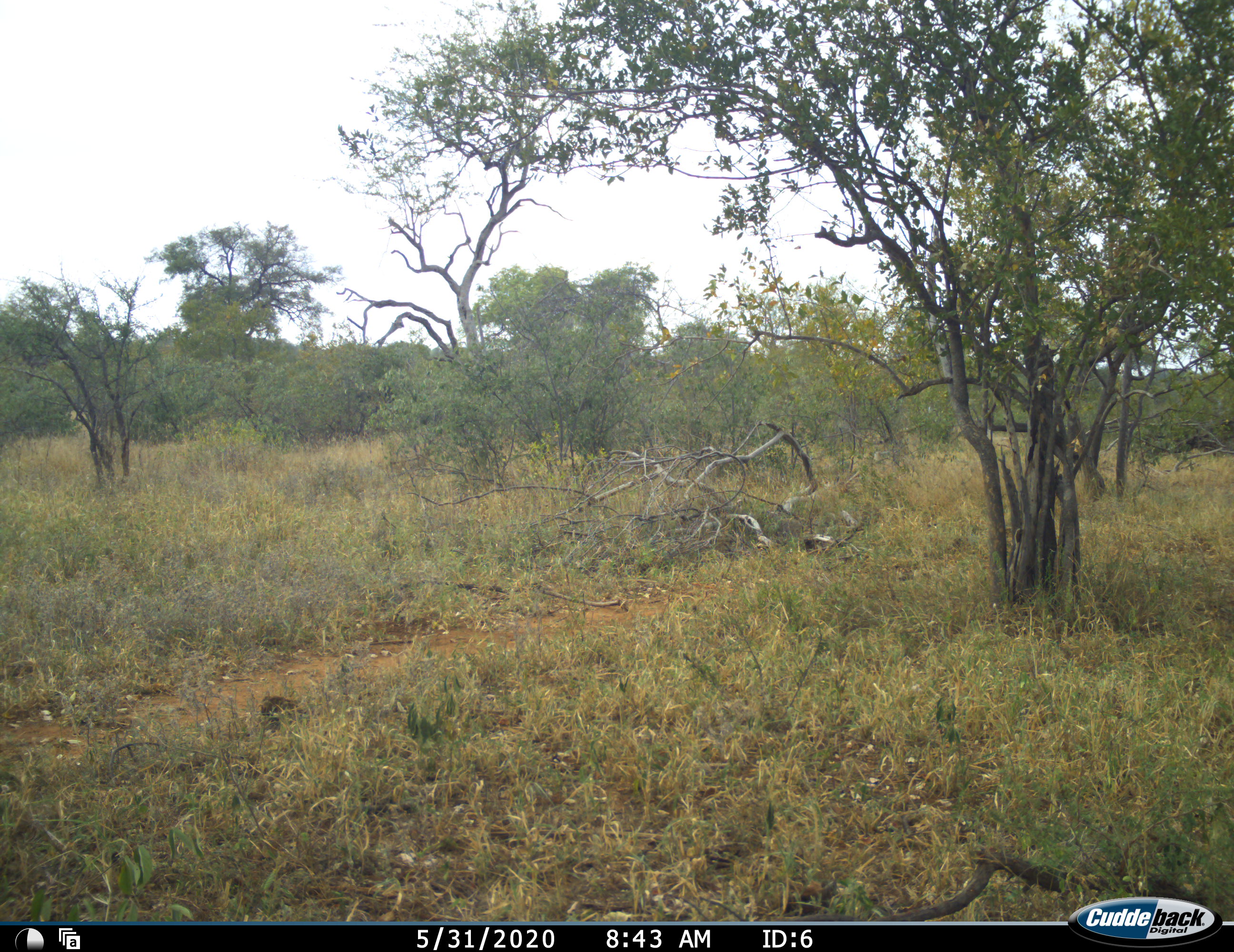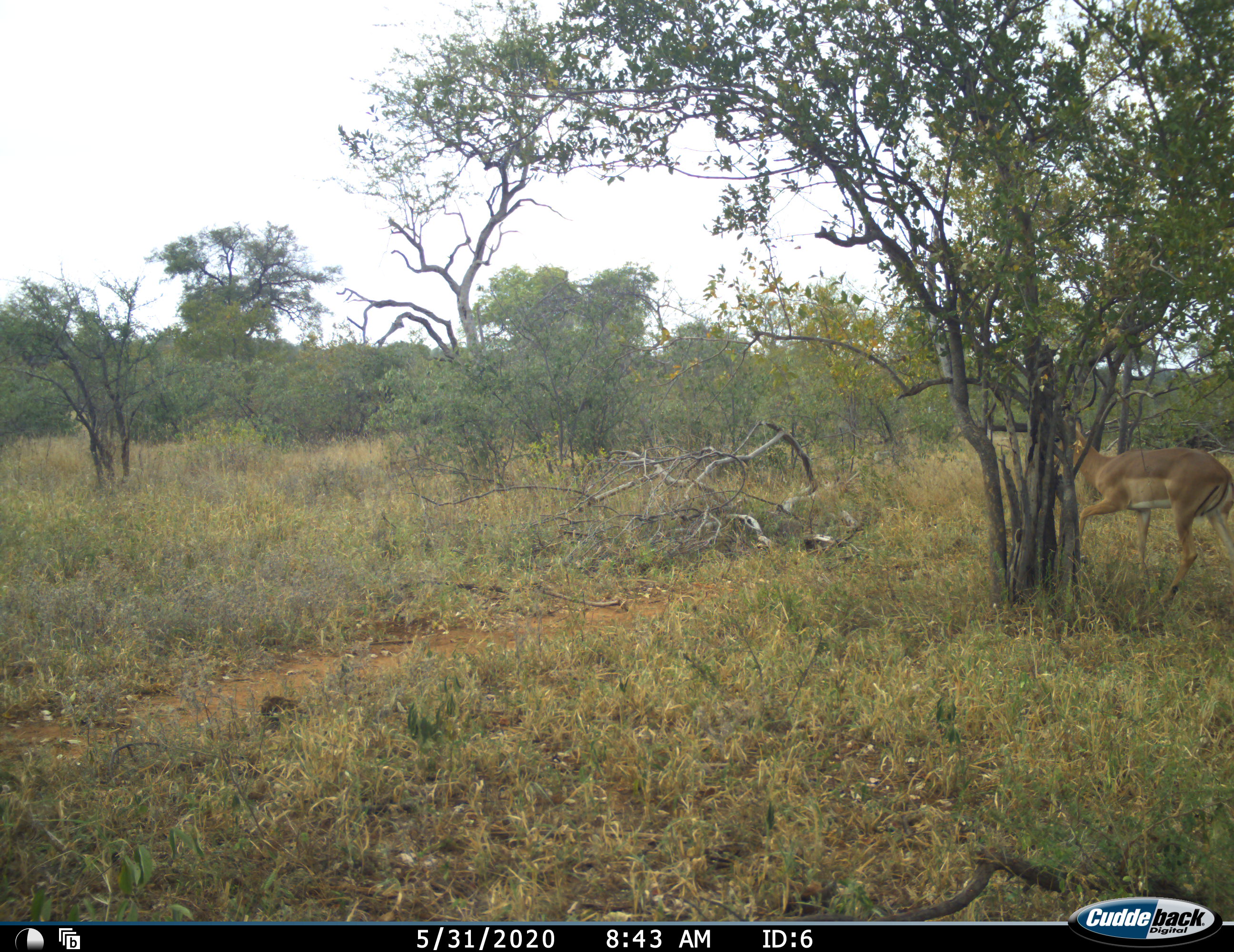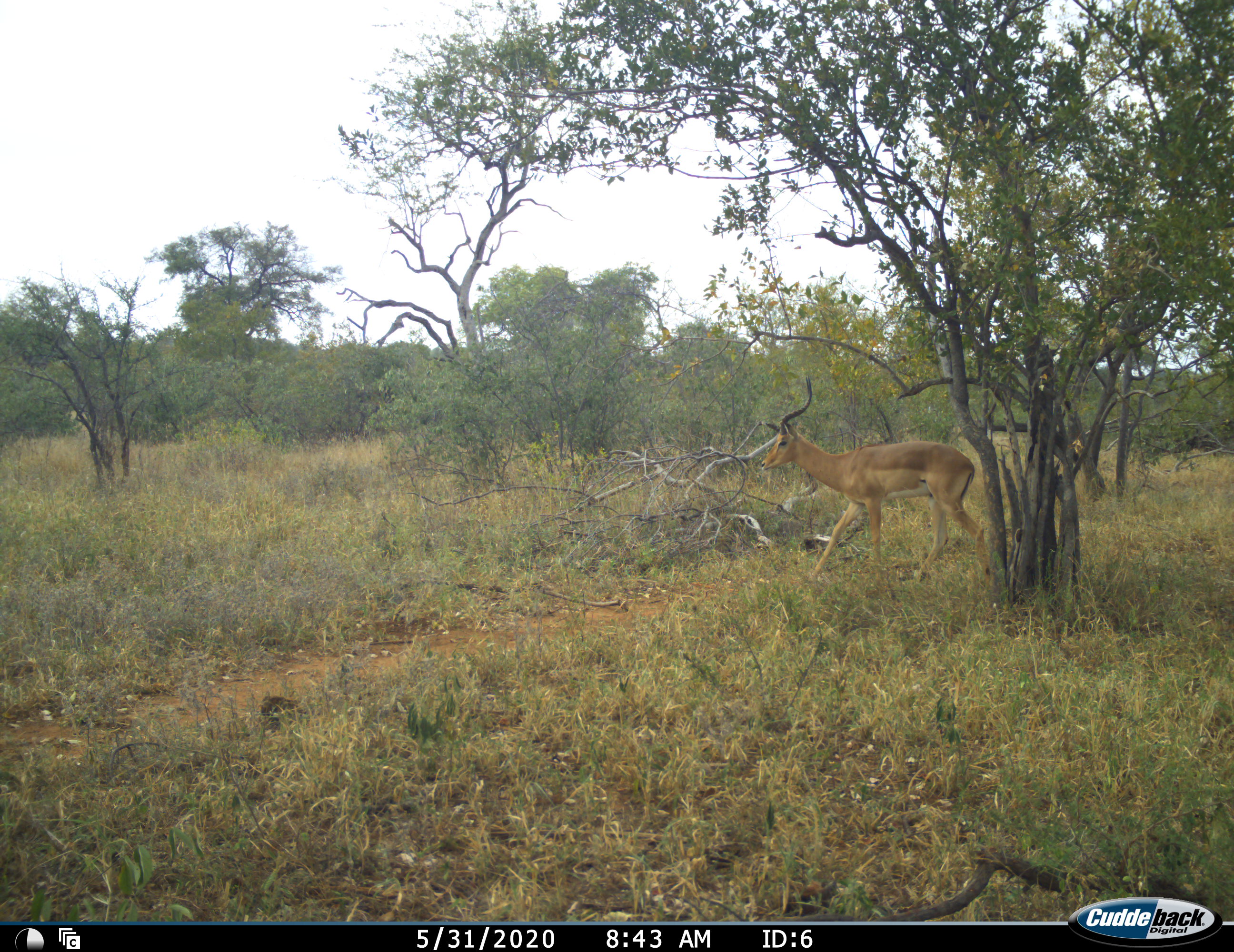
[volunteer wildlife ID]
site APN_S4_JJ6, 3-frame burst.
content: unidentified animal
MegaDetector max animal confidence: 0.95